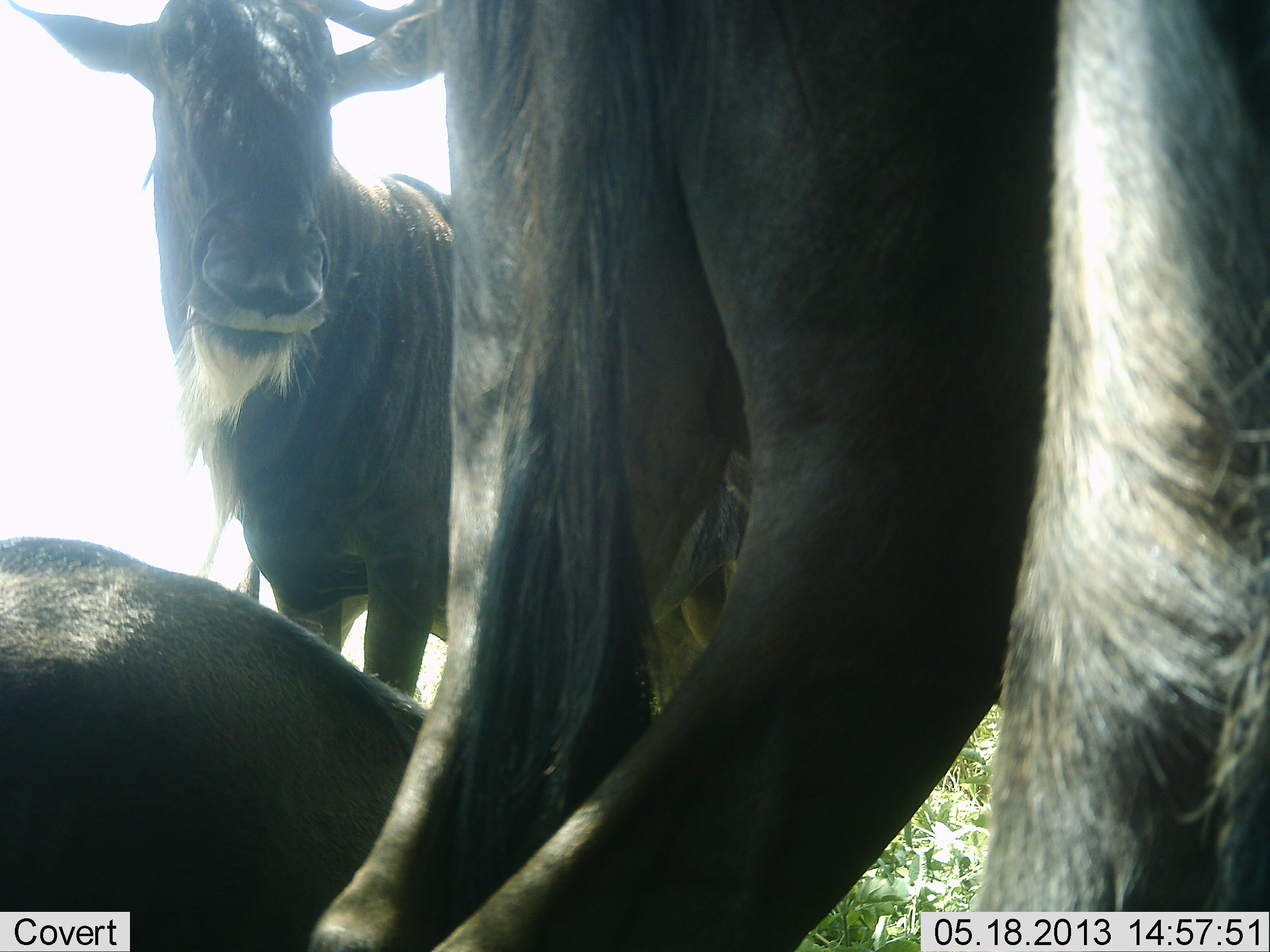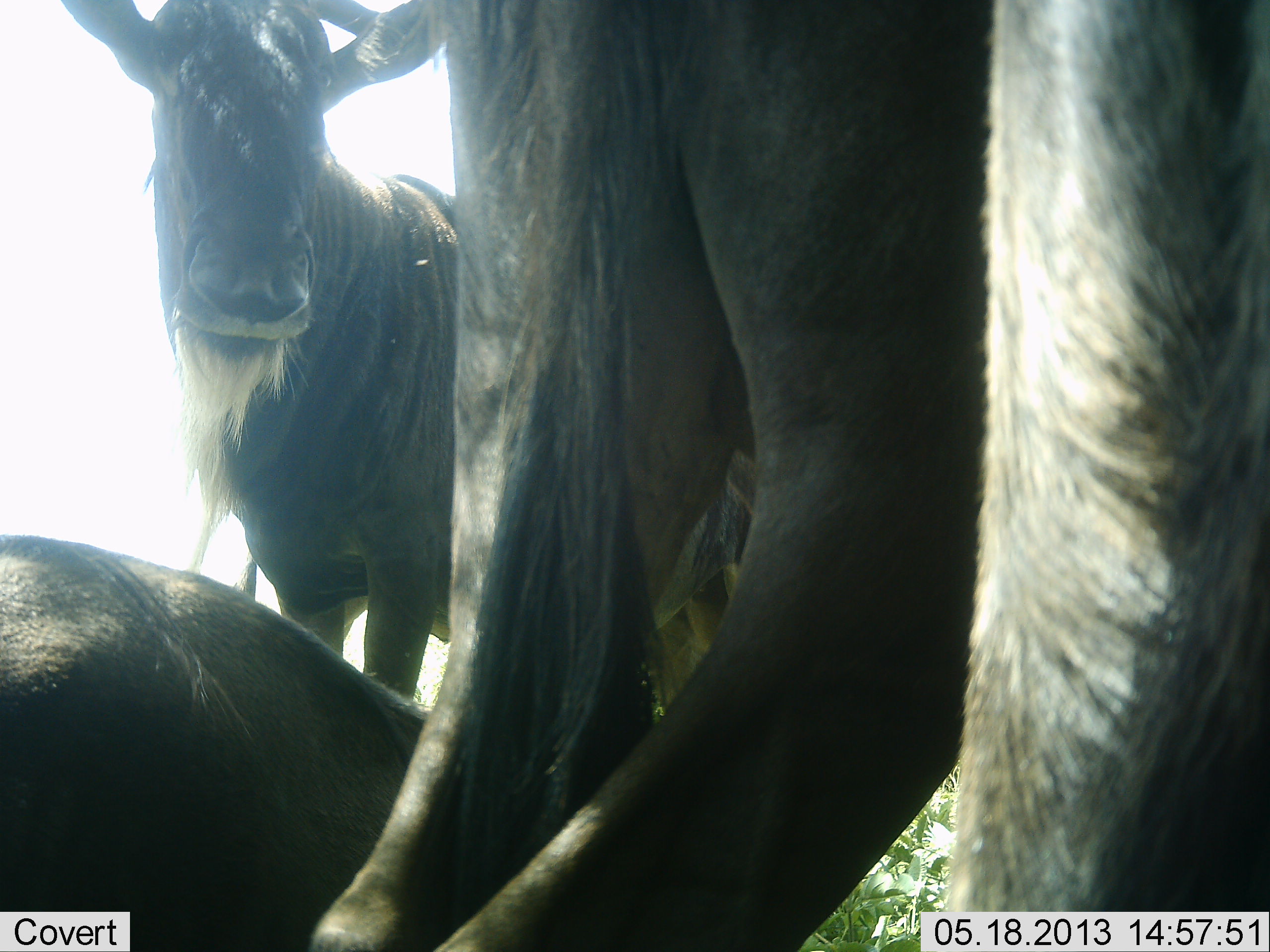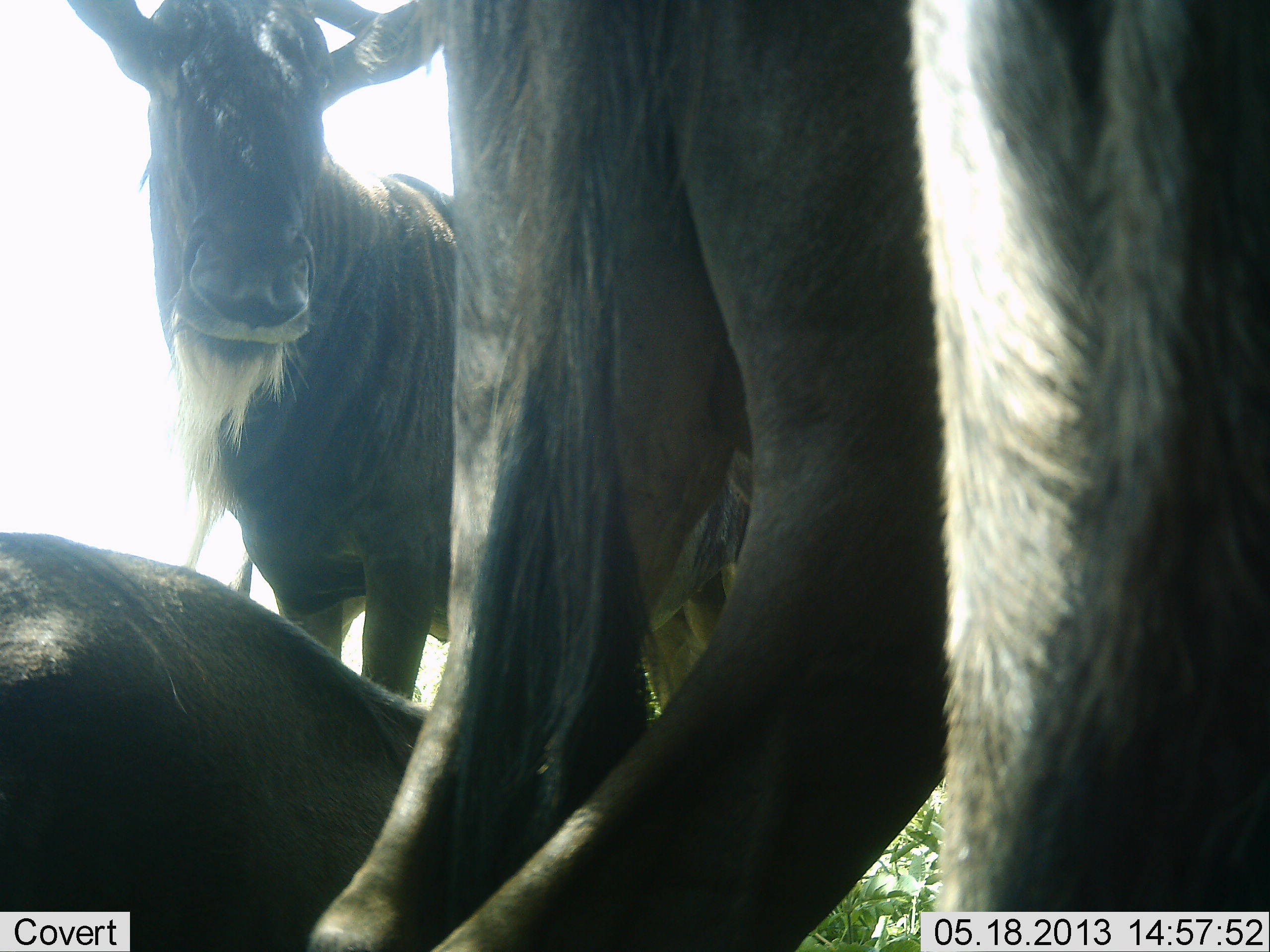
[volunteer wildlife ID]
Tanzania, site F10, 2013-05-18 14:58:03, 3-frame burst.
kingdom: Animalia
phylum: Chordata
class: Mammalia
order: Artiodactyla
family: Bovidae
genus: Connochaetes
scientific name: Connochaetes taurinus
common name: blue wildebeest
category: wildebeest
Wildebeest (blue wildebeest) (Connochaetes taurinus), count 4. Behavior (volunteer vote fractions): standing 94%, resting 82%, moving 0%, interacting 12%. Young present (vote fraction): 0%. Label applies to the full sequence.